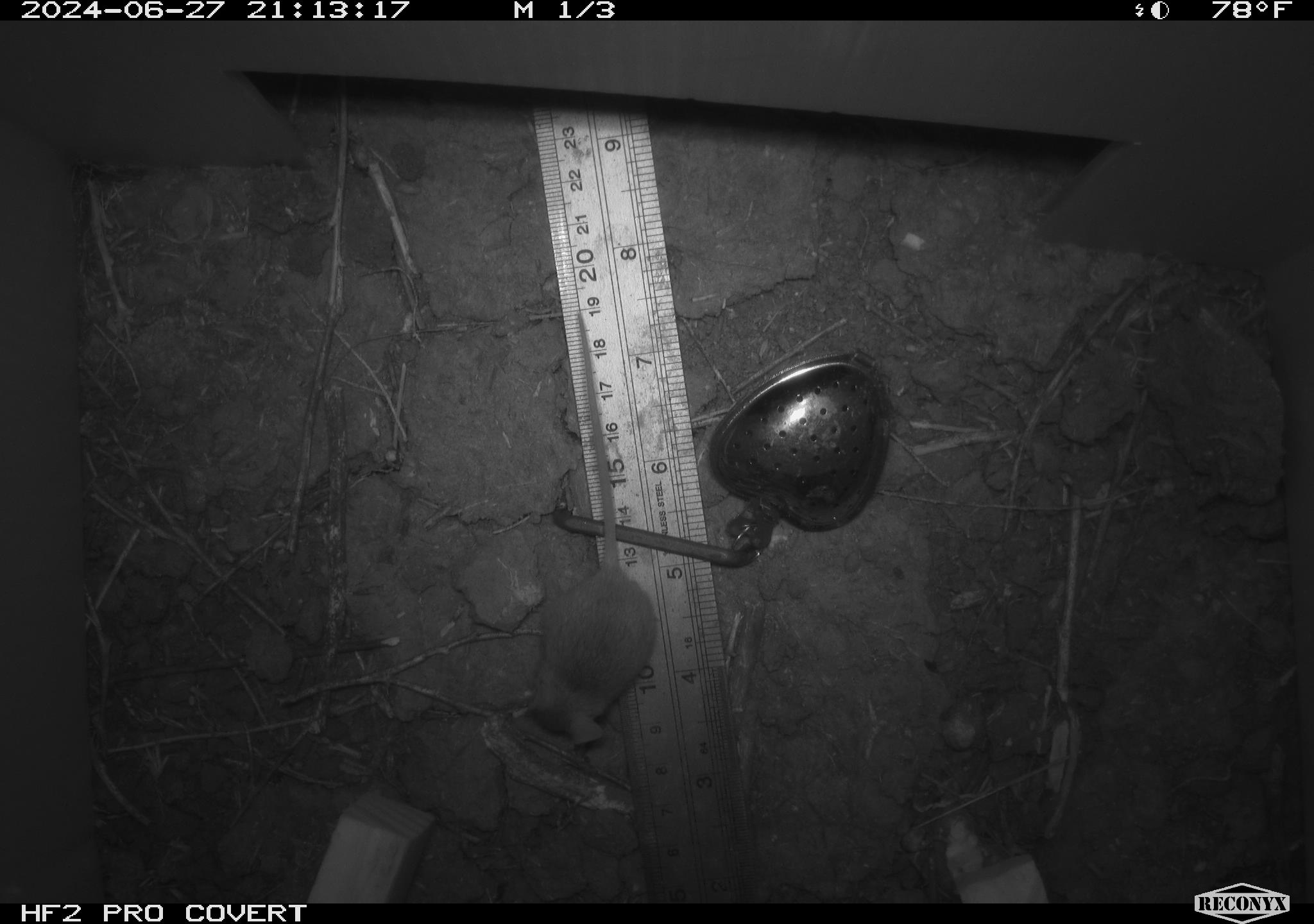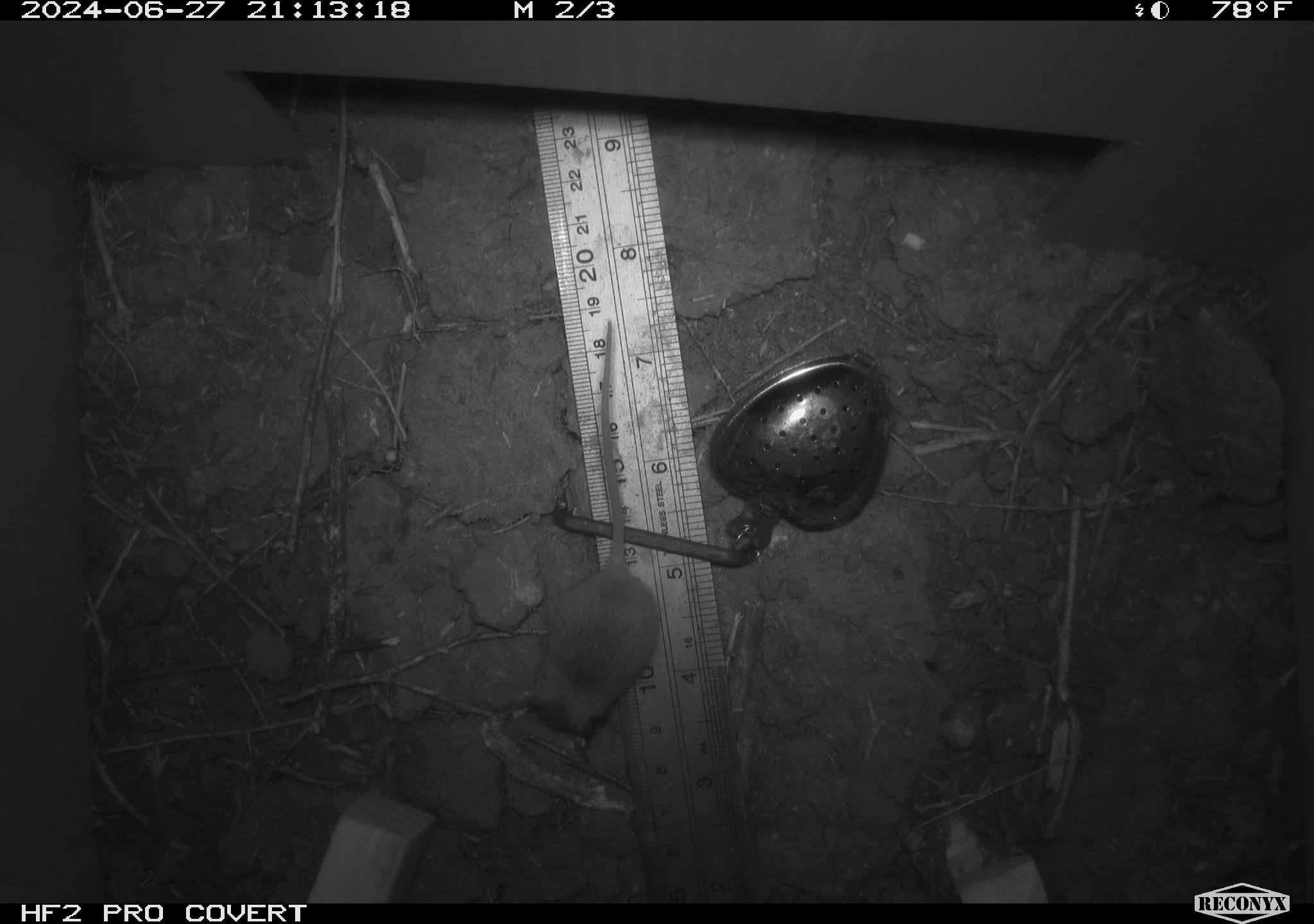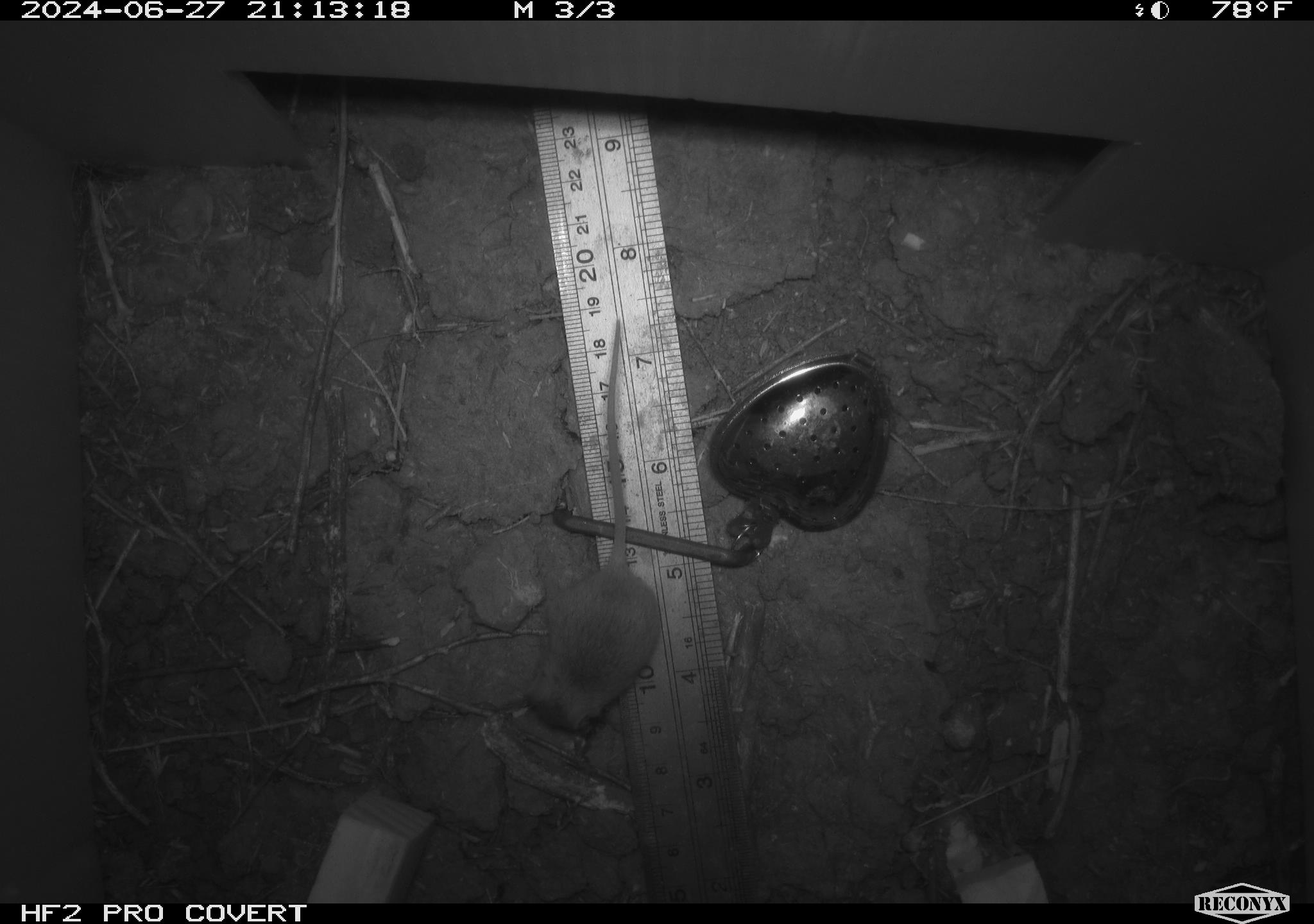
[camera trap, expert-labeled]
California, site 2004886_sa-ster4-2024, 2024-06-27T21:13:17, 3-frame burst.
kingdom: Animalia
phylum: Chordata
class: Mammalia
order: Rodentia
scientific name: Rodentia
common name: mouse species